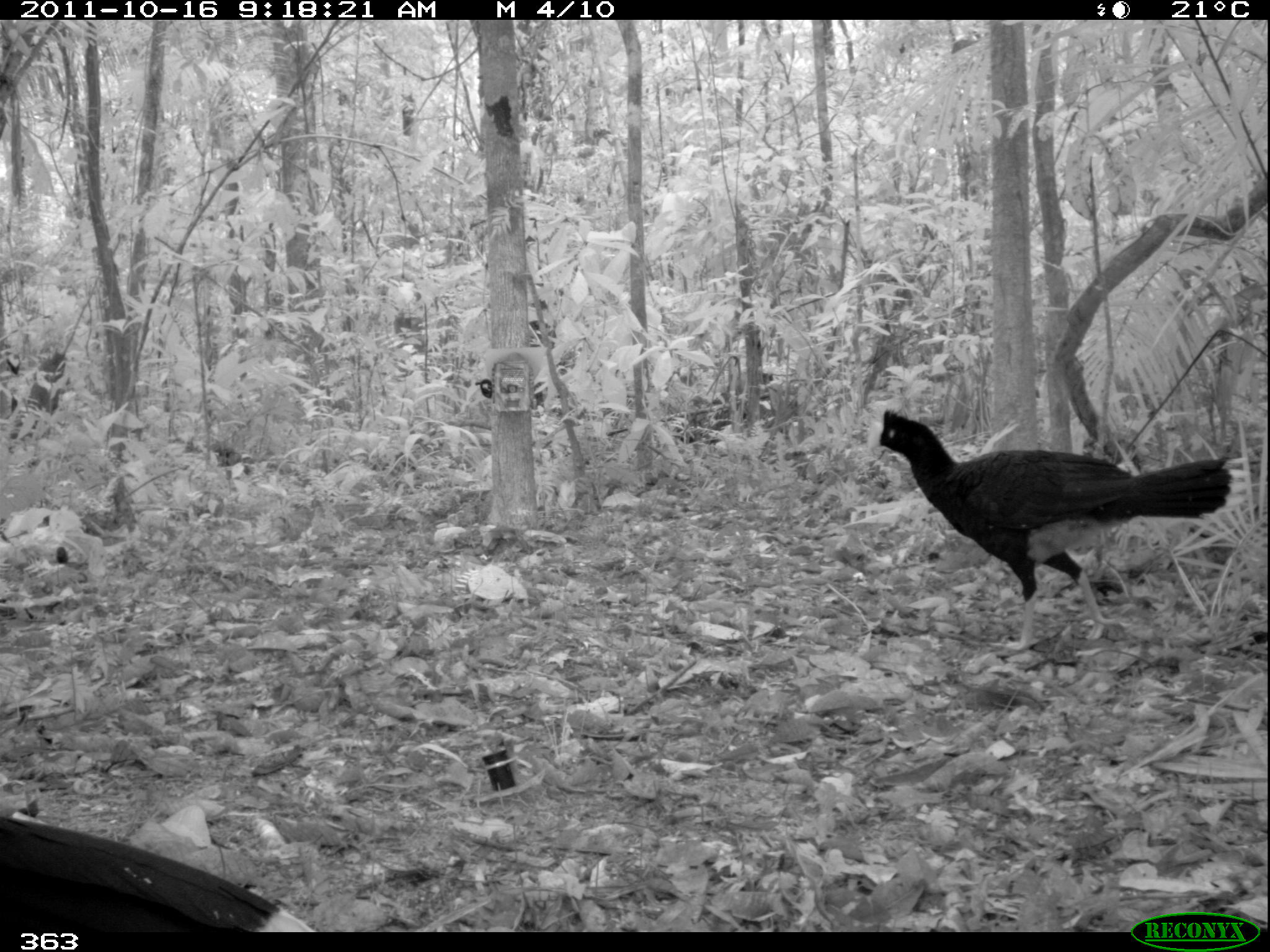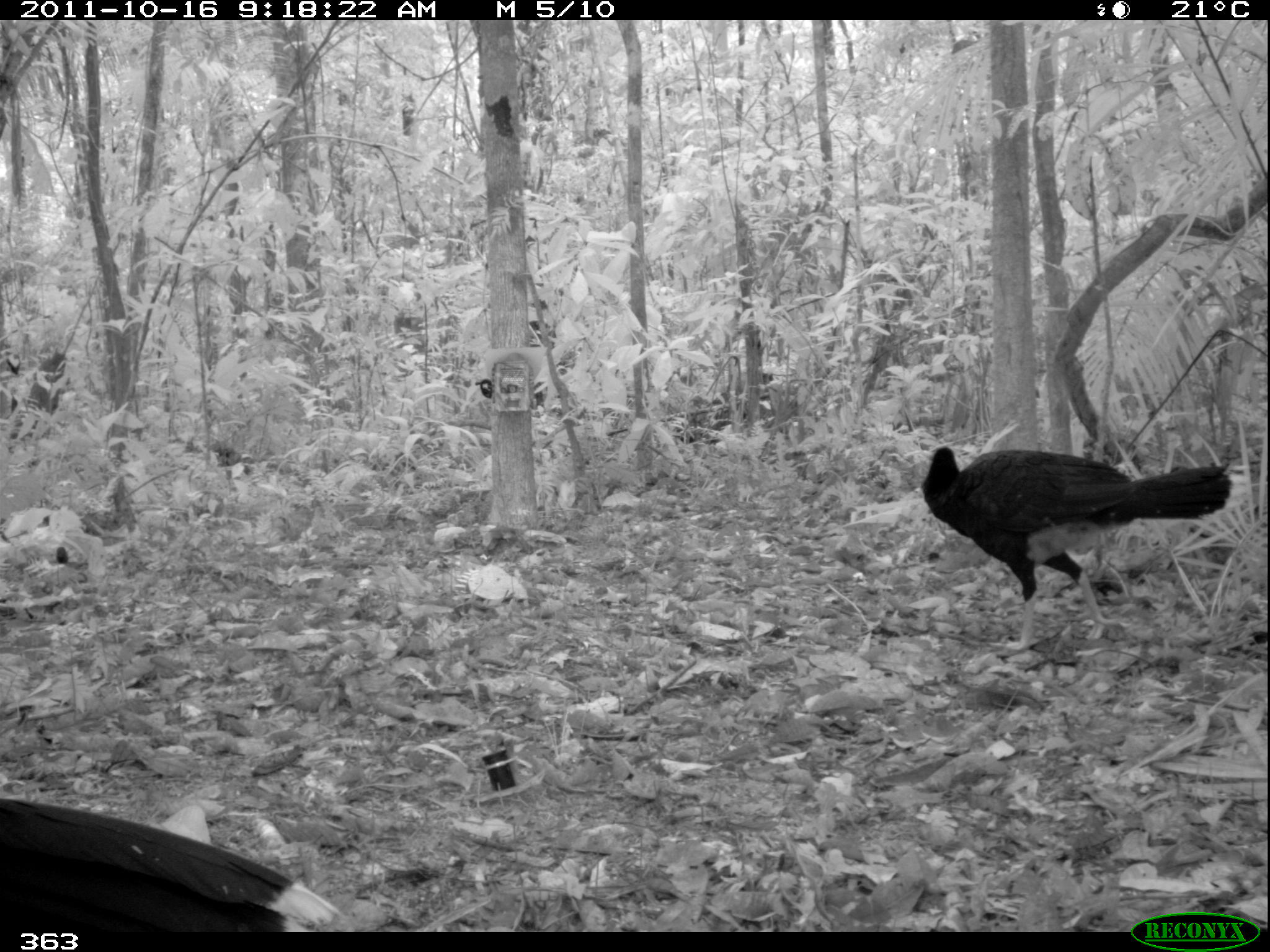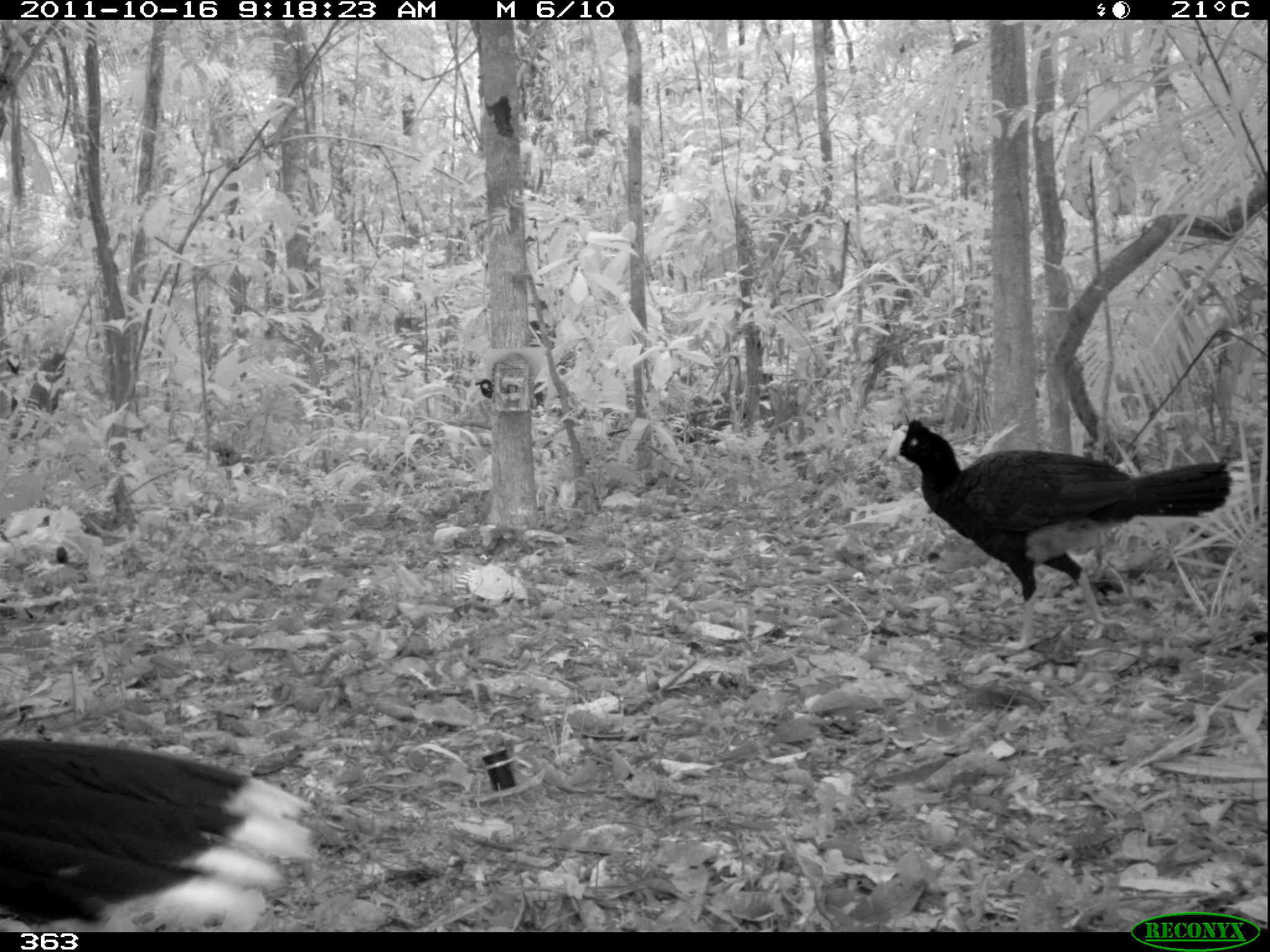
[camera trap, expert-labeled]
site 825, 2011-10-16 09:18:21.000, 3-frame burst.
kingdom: Animalia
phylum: Chordata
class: Aves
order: Galliformes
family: Cracidae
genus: Mitu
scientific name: Mitu tuberosum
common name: razor-billed curassow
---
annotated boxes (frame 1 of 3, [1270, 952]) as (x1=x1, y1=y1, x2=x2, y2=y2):
mitu tuberosum: (x1=864, y1=408, x2=1247, y2=651); (x1=0, y1=819, x2=315, y2=931)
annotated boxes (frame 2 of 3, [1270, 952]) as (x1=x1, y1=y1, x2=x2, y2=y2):
mitu tuberosum: (x1=918, y1=445, x2=1247, y2=648); (x1=0, y1=797, x2=343, y2=931)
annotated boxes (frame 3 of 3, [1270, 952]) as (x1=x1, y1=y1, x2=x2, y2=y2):
mitu tuberosum: (x1=878, y1=417, x2=1249, y2=652); (x1=0, y1=732, x2=320, y2=931)